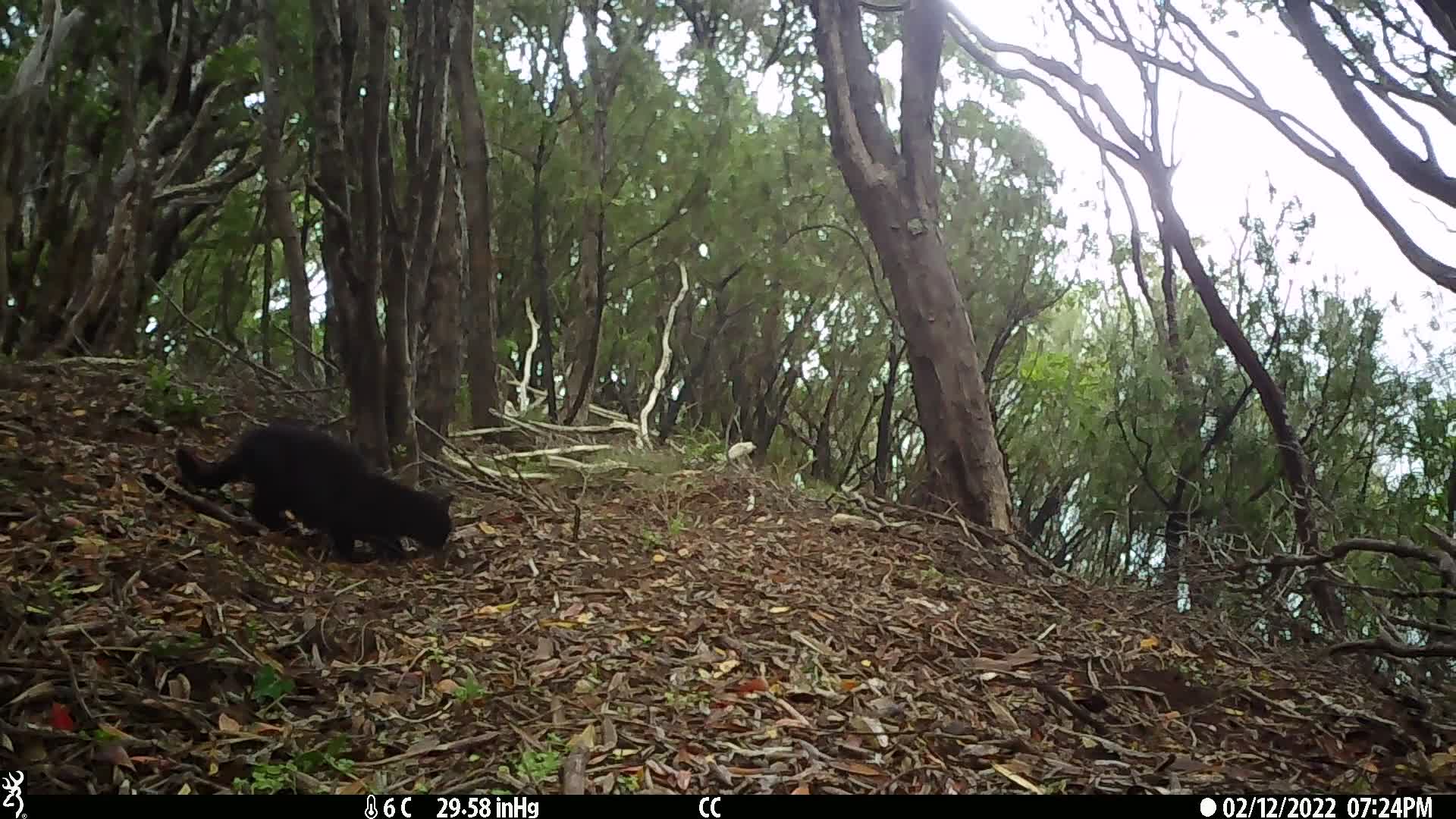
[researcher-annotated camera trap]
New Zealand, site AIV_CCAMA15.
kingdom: Animalia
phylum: Chordata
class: Mammalia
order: Carnivora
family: Felidae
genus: Felis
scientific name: Felis catus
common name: domestic cat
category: cat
Cat (domestic cat) (Felis catus).